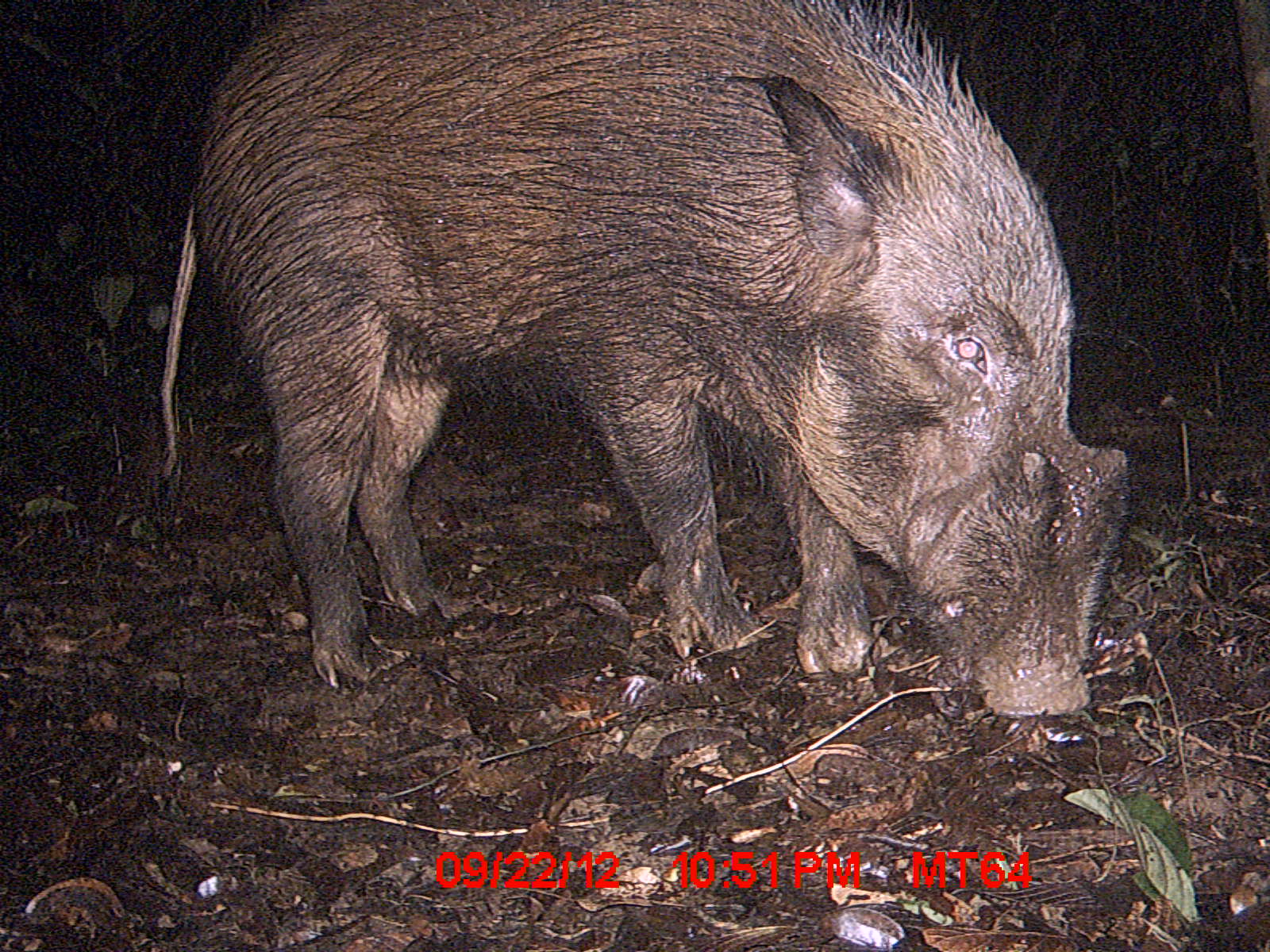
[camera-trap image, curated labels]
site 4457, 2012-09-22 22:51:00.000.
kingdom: Animalia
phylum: Chordata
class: Mammalia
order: Artiodactyla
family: Suidae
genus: Potamochoerus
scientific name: Potamochoerus larvatus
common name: bushpig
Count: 1.